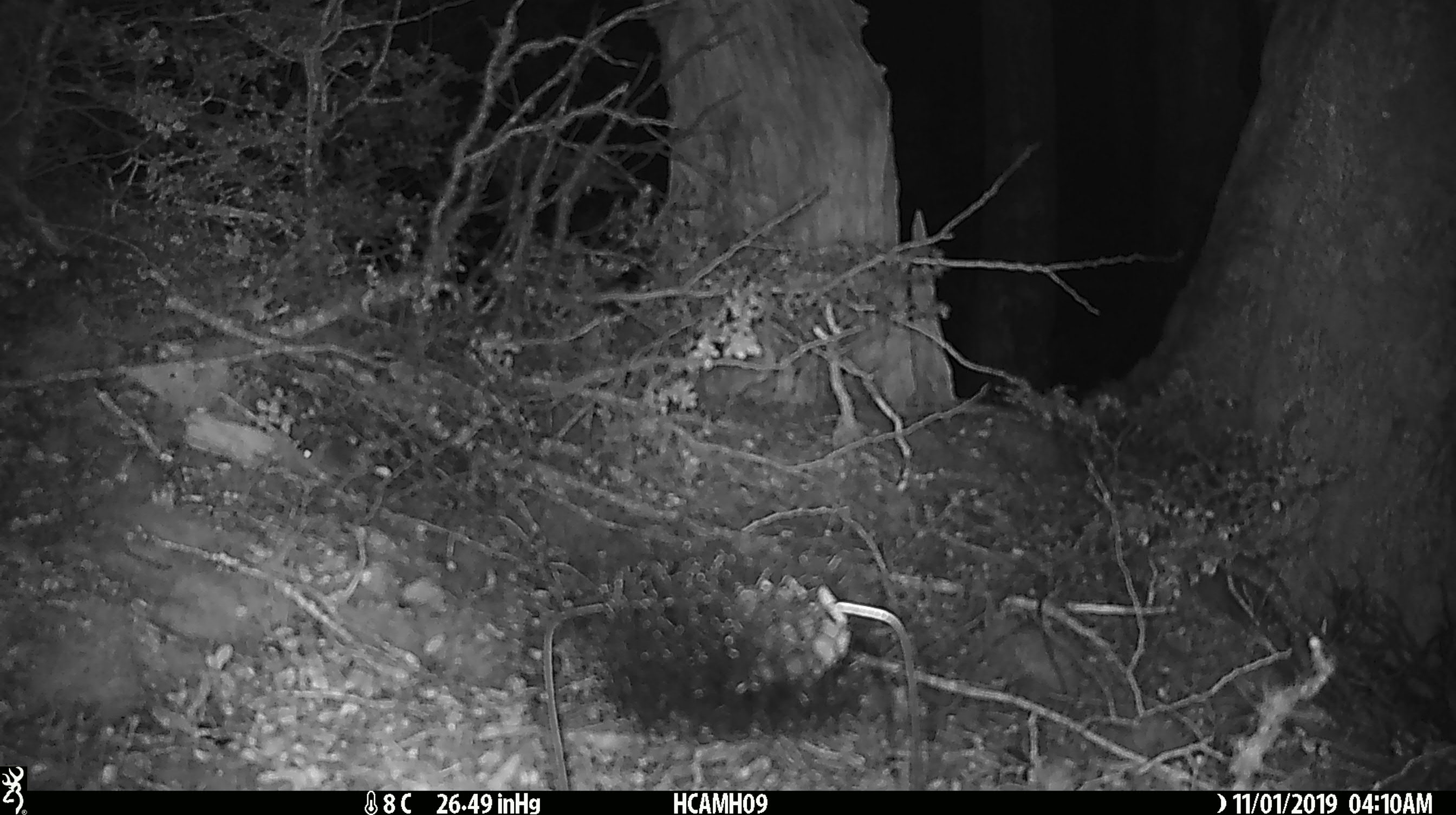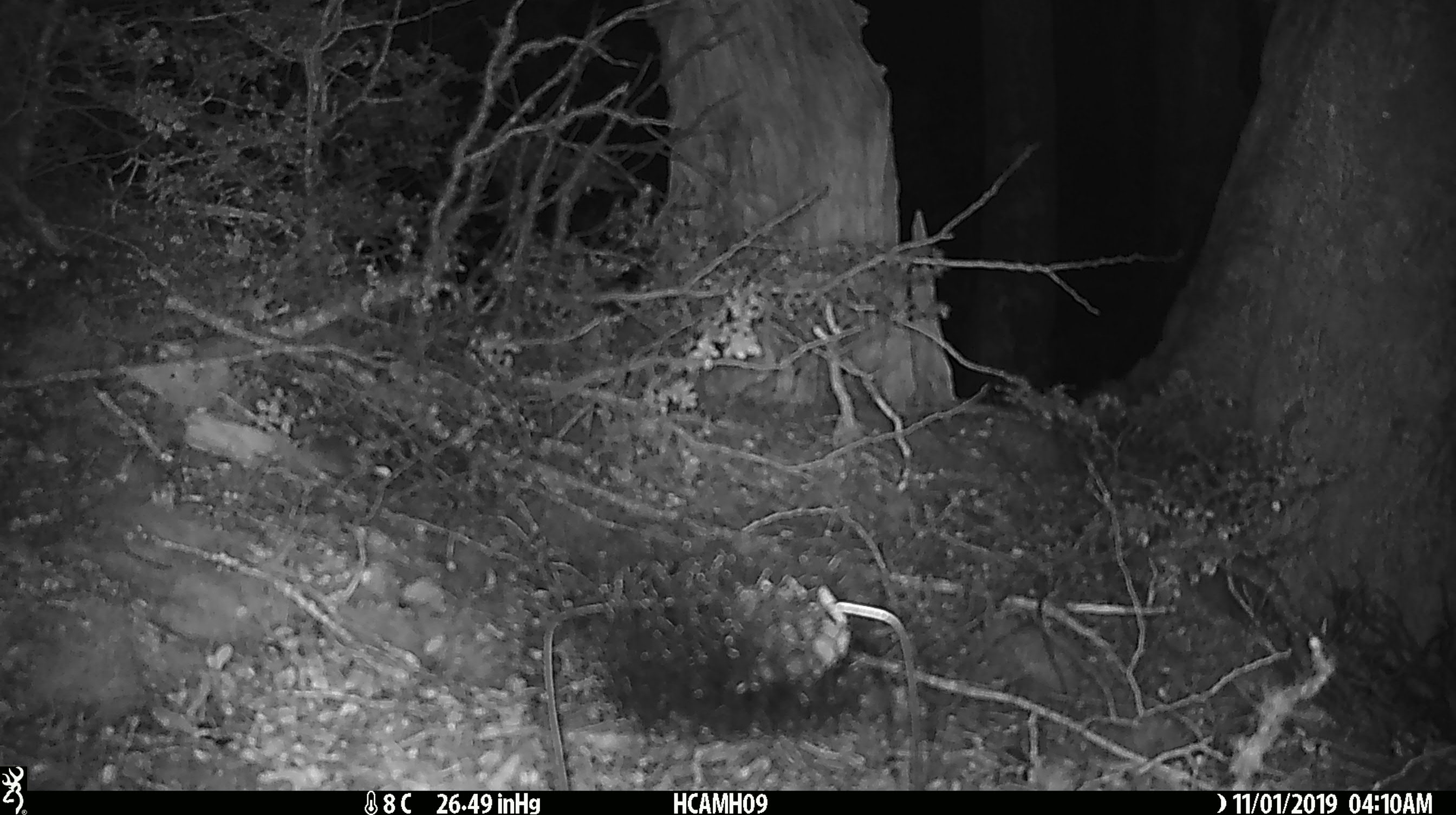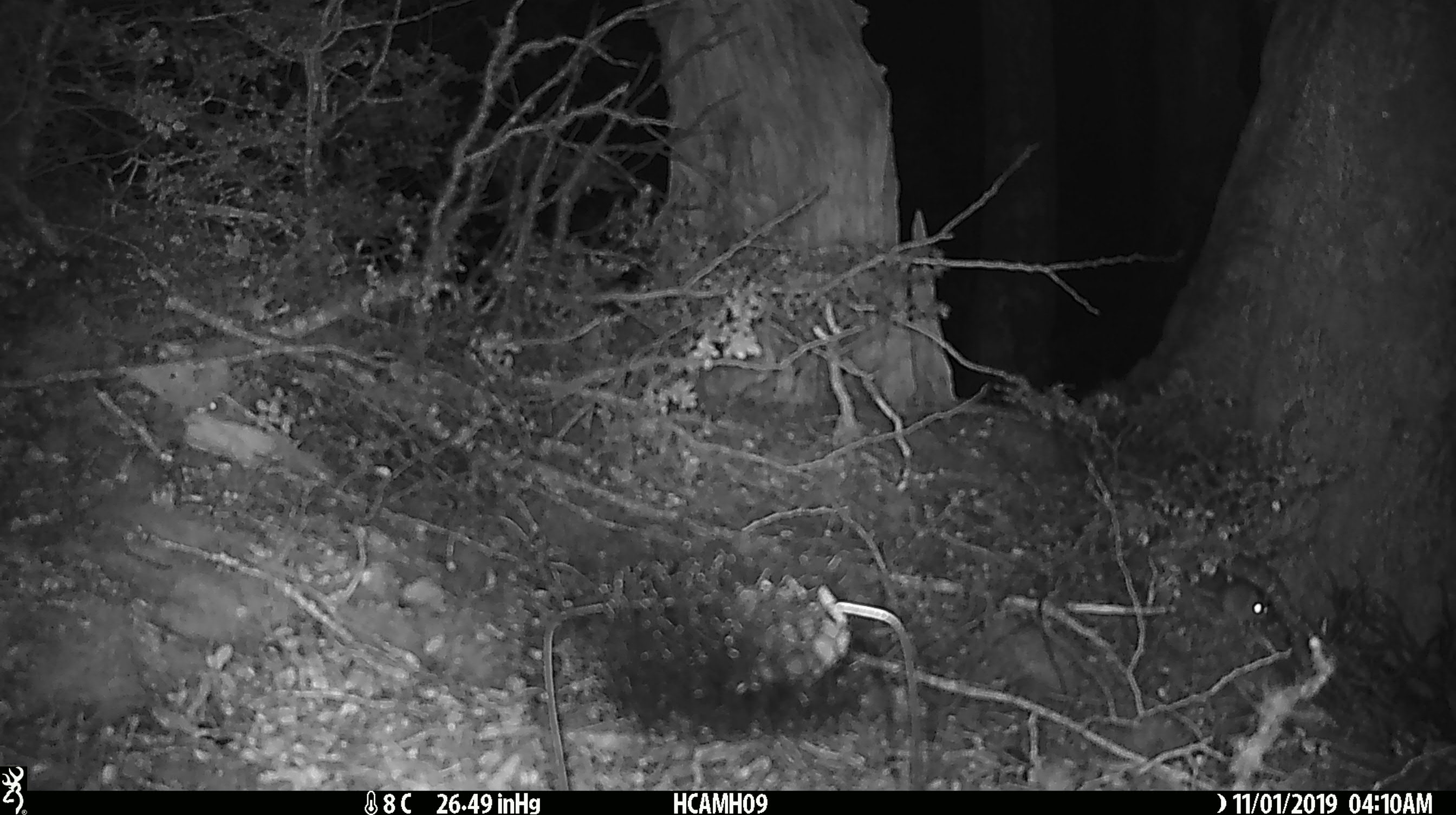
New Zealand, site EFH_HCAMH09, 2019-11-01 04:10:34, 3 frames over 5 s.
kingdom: Animalia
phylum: Chordata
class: Mammalia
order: Rodentia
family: Muridae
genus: Mus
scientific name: Mus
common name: mouse